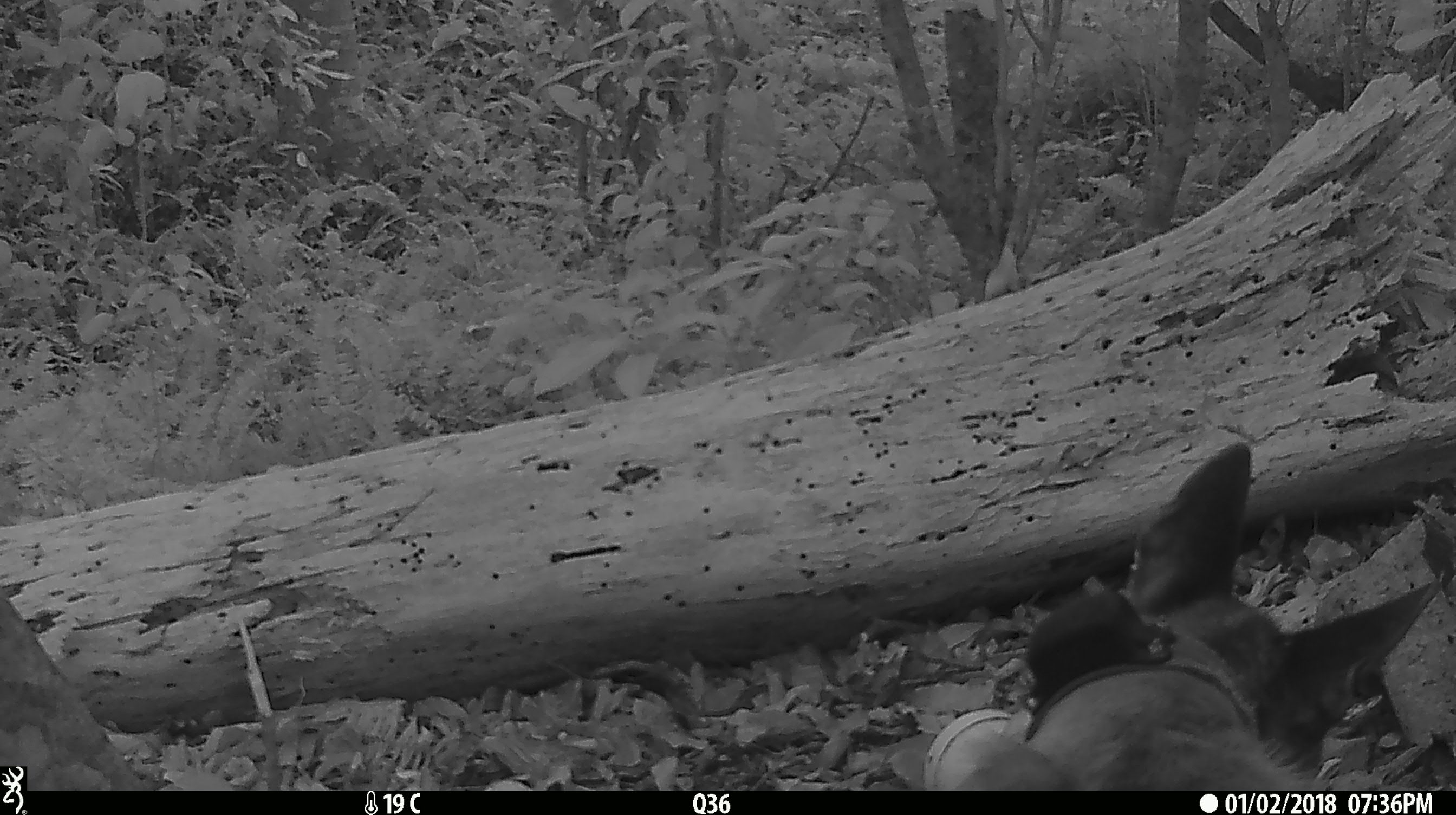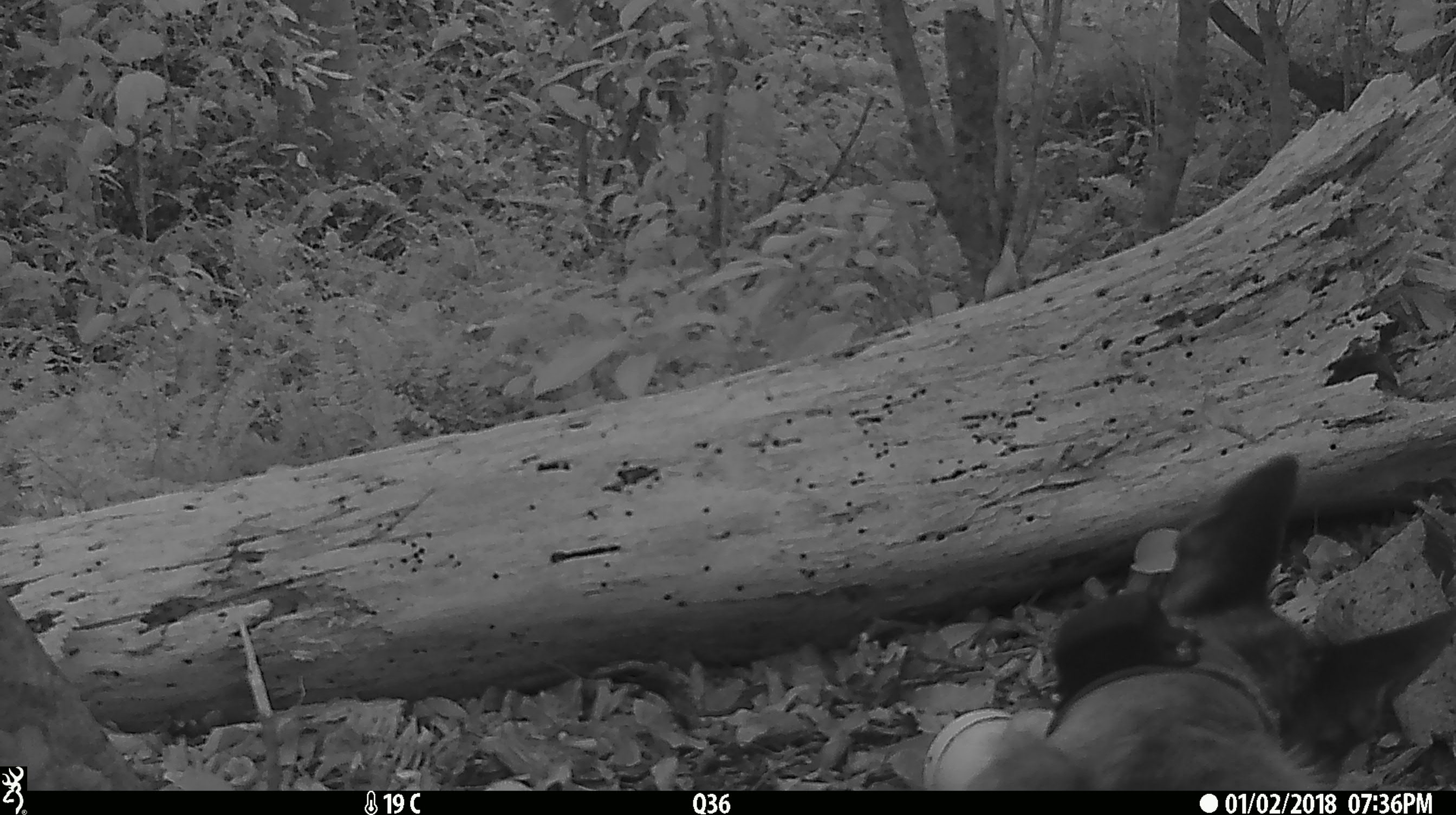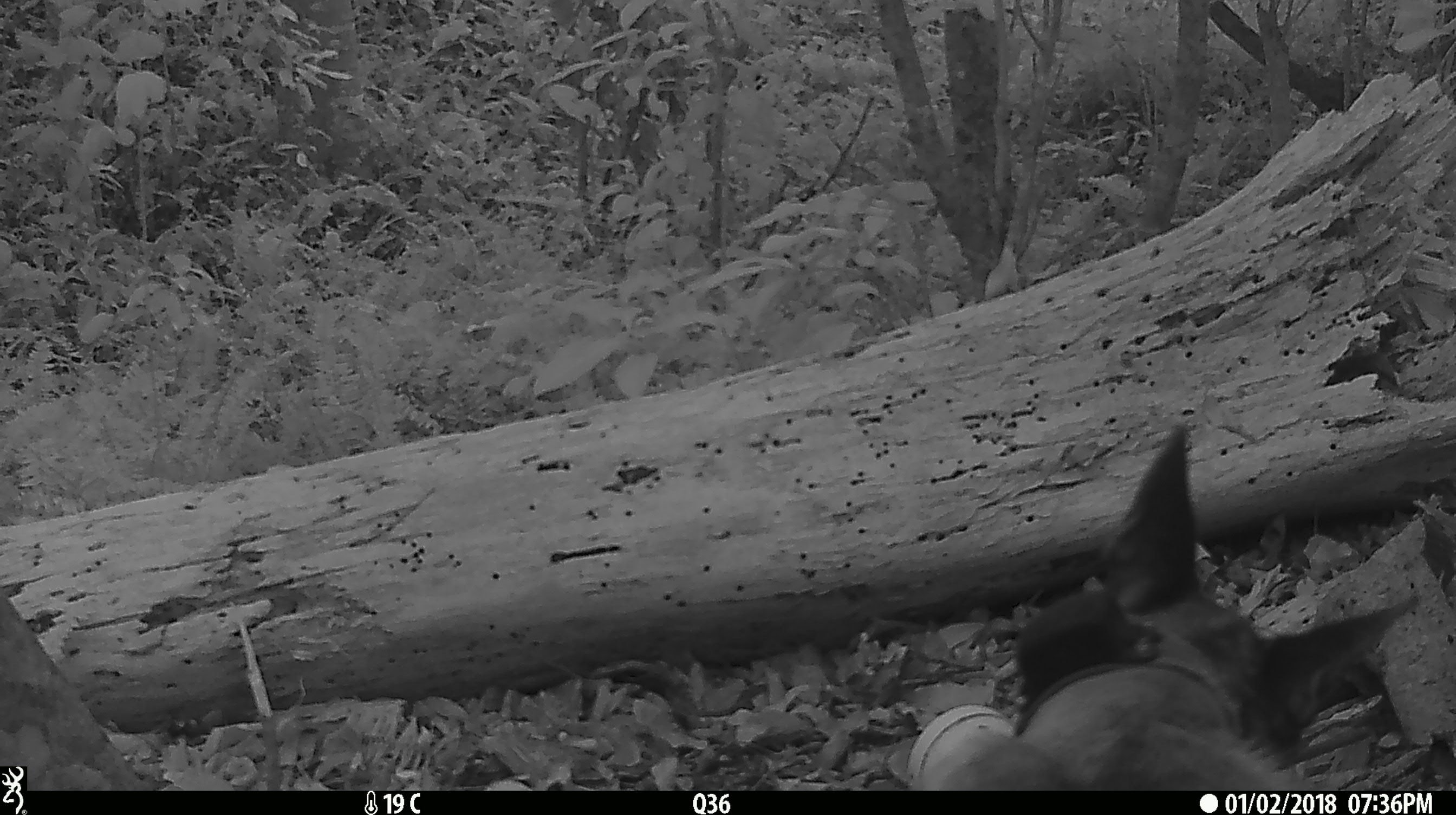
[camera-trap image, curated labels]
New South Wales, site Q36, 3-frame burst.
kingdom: Animalia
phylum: Chordata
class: Mammalia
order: Carnivora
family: Canidae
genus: Canis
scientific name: Canis familiaris dingo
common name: dingo